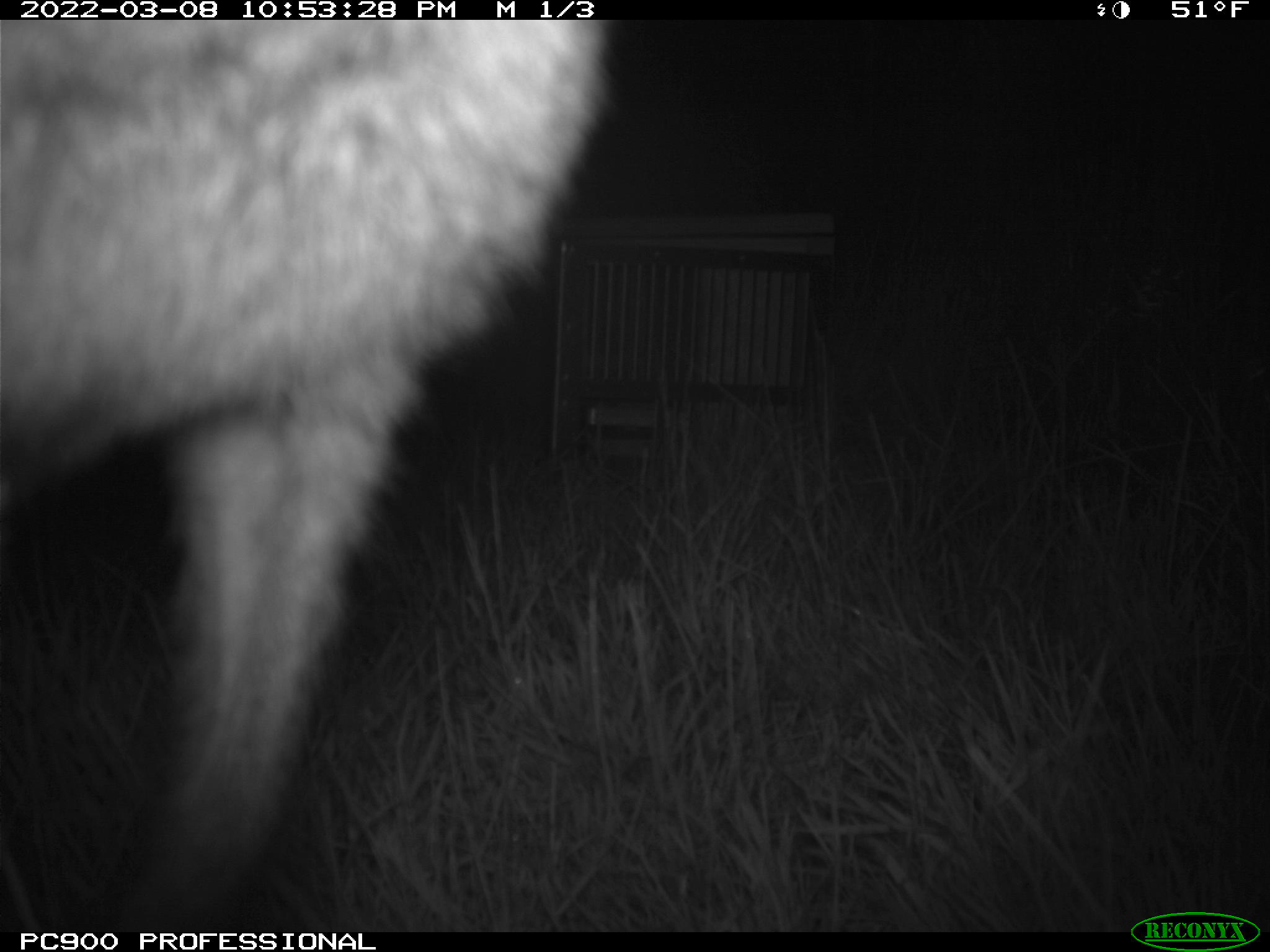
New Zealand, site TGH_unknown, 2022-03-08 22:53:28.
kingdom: Animalia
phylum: Chordata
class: Mammalia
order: Diprotodontia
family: Macropodidae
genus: Notamacropus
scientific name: Notamacropus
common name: wallaby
Wallaby (Notamacropus).